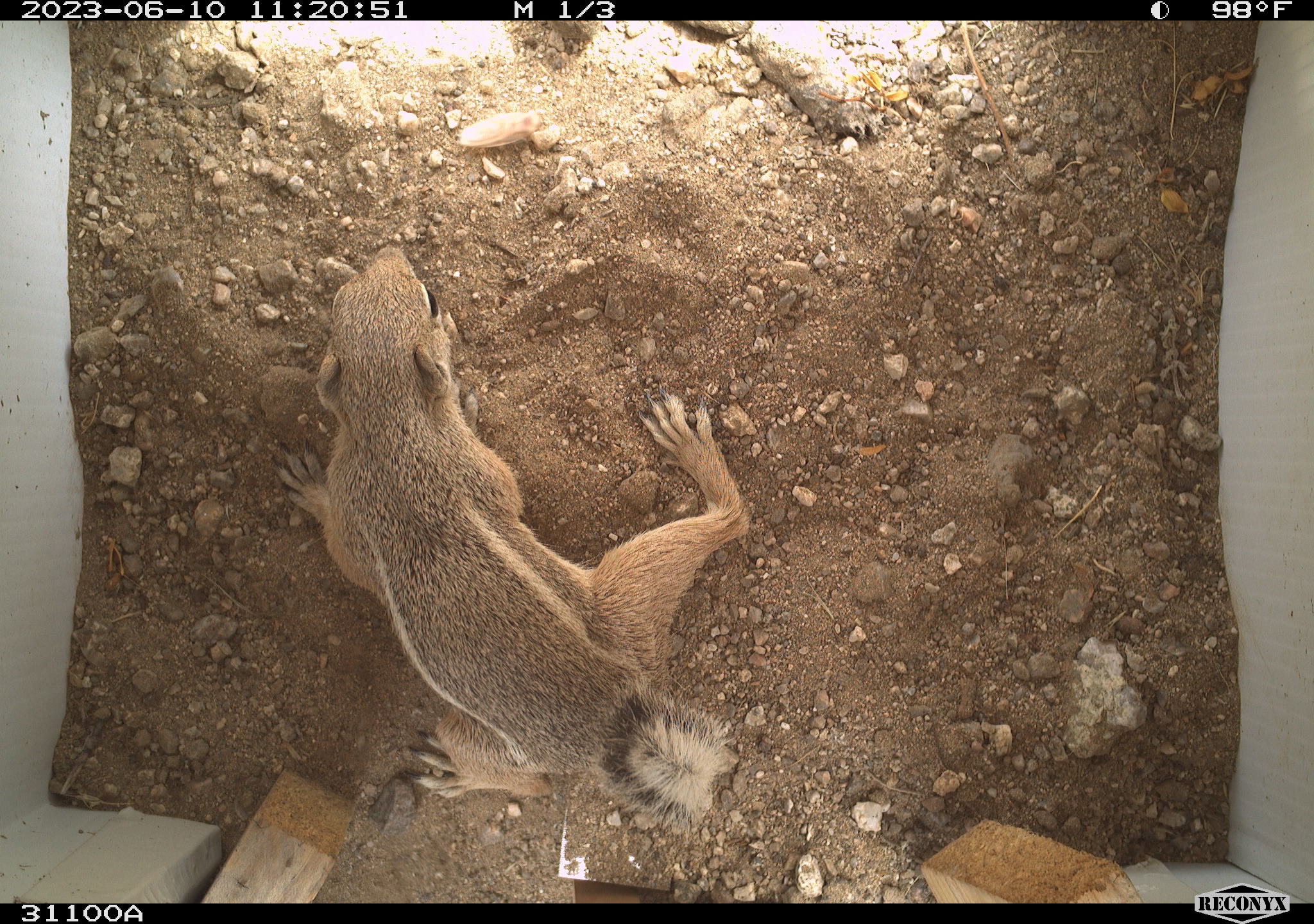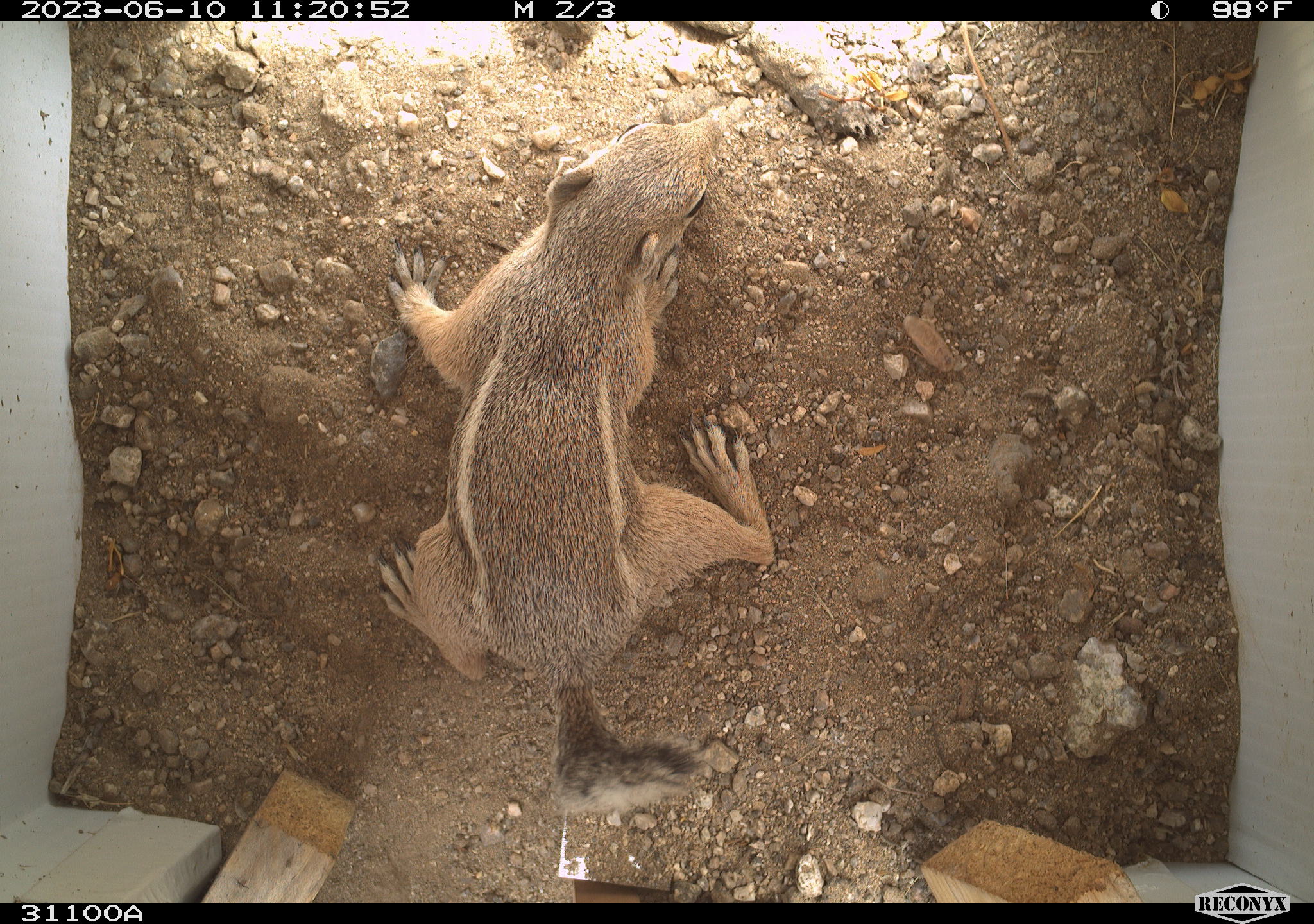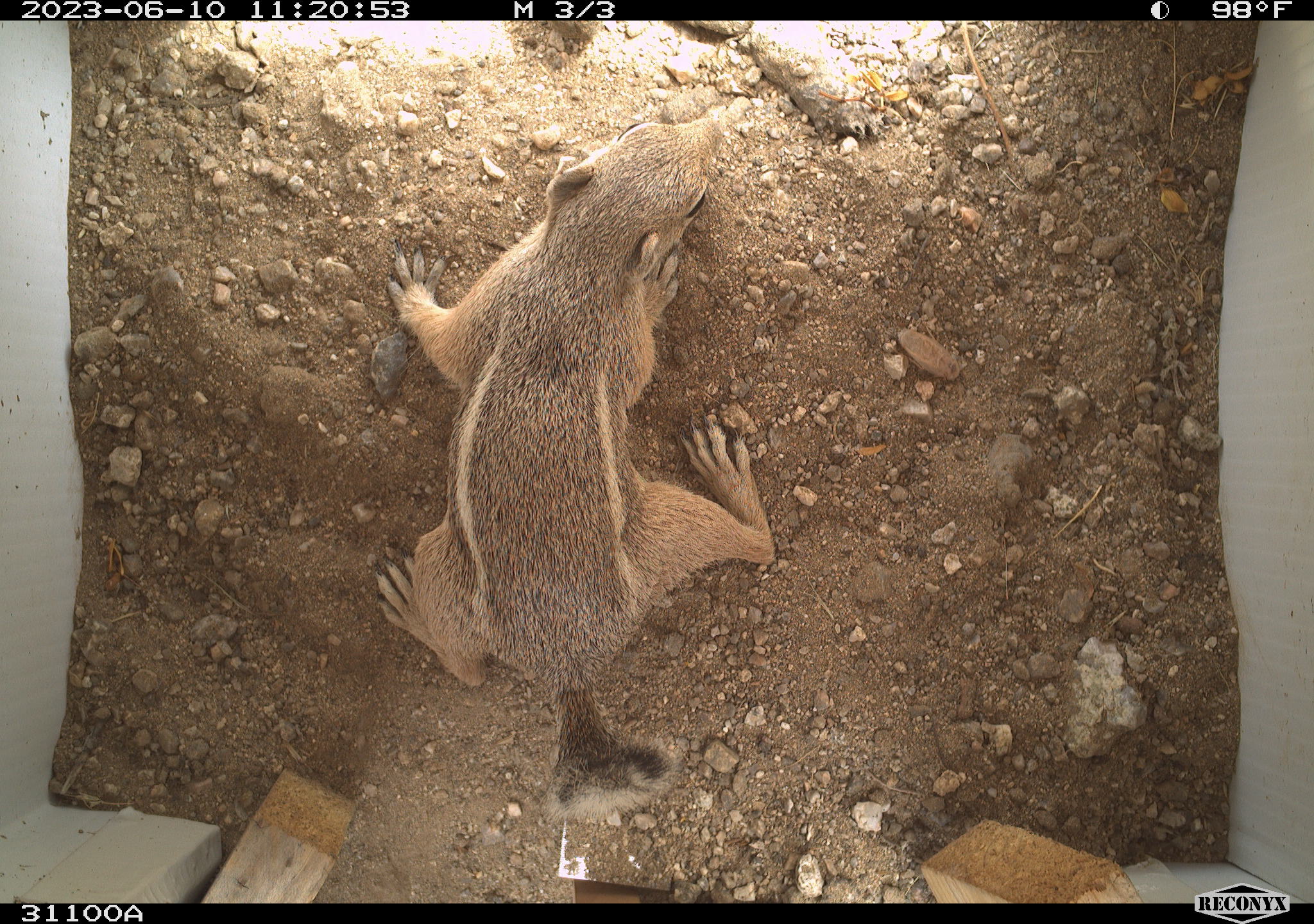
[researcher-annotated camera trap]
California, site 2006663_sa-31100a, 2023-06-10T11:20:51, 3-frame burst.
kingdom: Animalia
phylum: Chordata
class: Mammalia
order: Rodentia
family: Sciuridae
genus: Ammospermophilus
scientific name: Ammospermophilus leucurus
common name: white-tailed antelope squirrel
White-tailed antelope squirrel (Ammospermophilus leucurus).